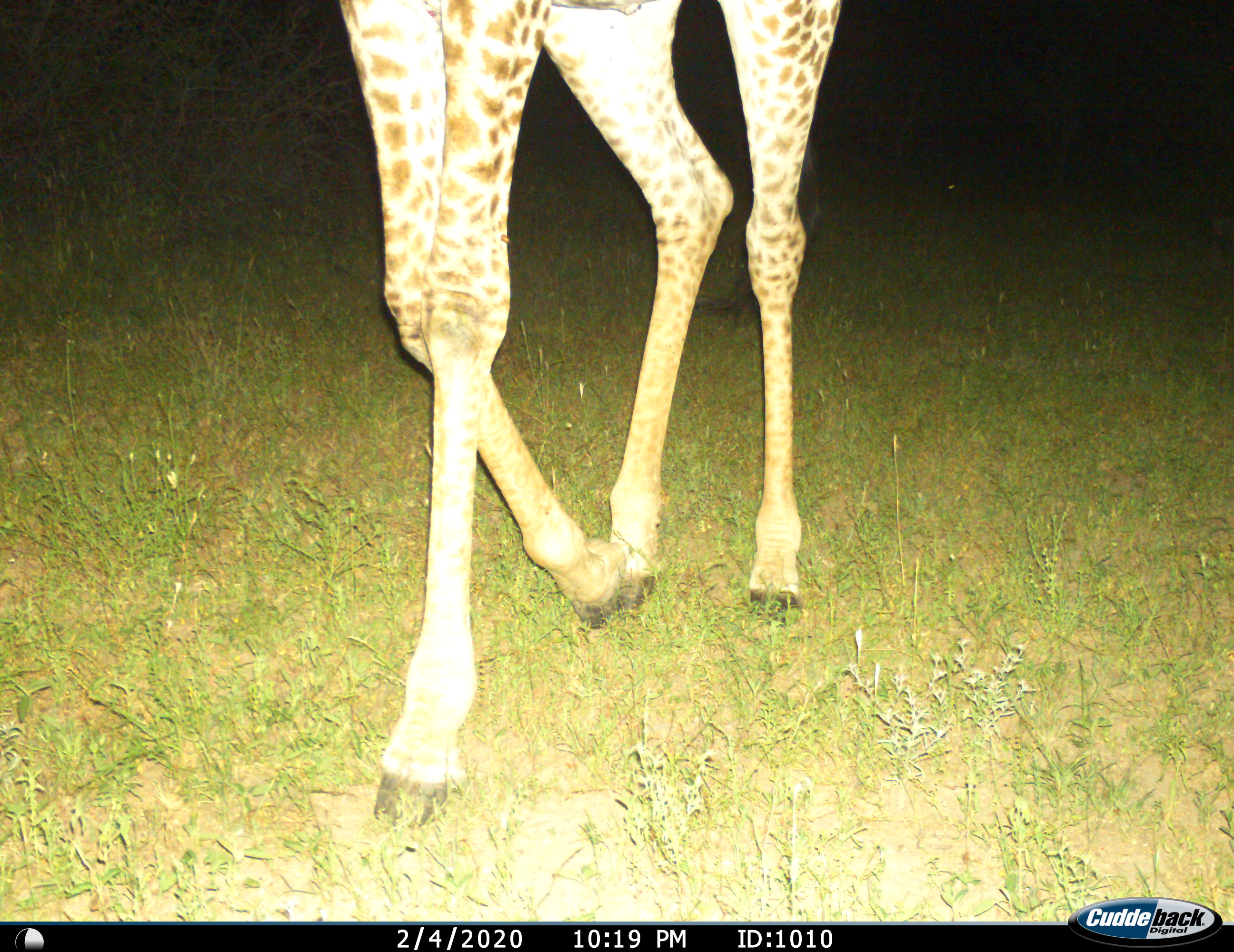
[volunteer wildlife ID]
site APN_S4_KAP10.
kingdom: Animalia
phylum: Chordata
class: Mammalia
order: Artiodactyla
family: Giraffidae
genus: Giraffa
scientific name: Giraffa camelopardalis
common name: giraffe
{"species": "giraffe (Giraffa camelopardalis)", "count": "1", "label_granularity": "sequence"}